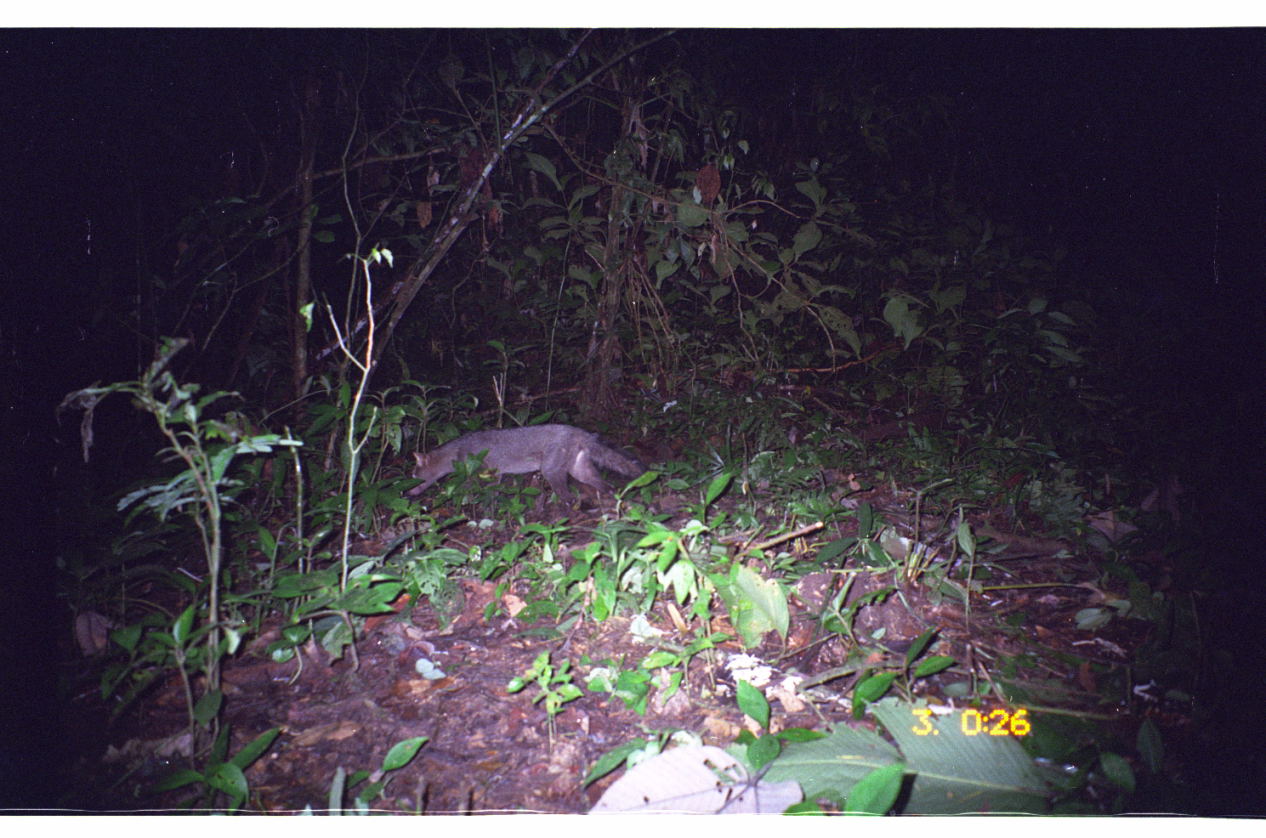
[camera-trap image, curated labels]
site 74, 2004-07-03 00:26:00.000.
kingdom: Animalia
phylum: Chordata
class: Mammalia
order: Carnivora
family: Canidae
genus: Atelocynus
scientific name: Atelocynus microtis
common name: short-eared dog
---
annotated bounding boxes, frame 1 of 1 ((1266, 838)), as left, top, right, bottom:
atelocynus microtis: 398, 421, 647, 506